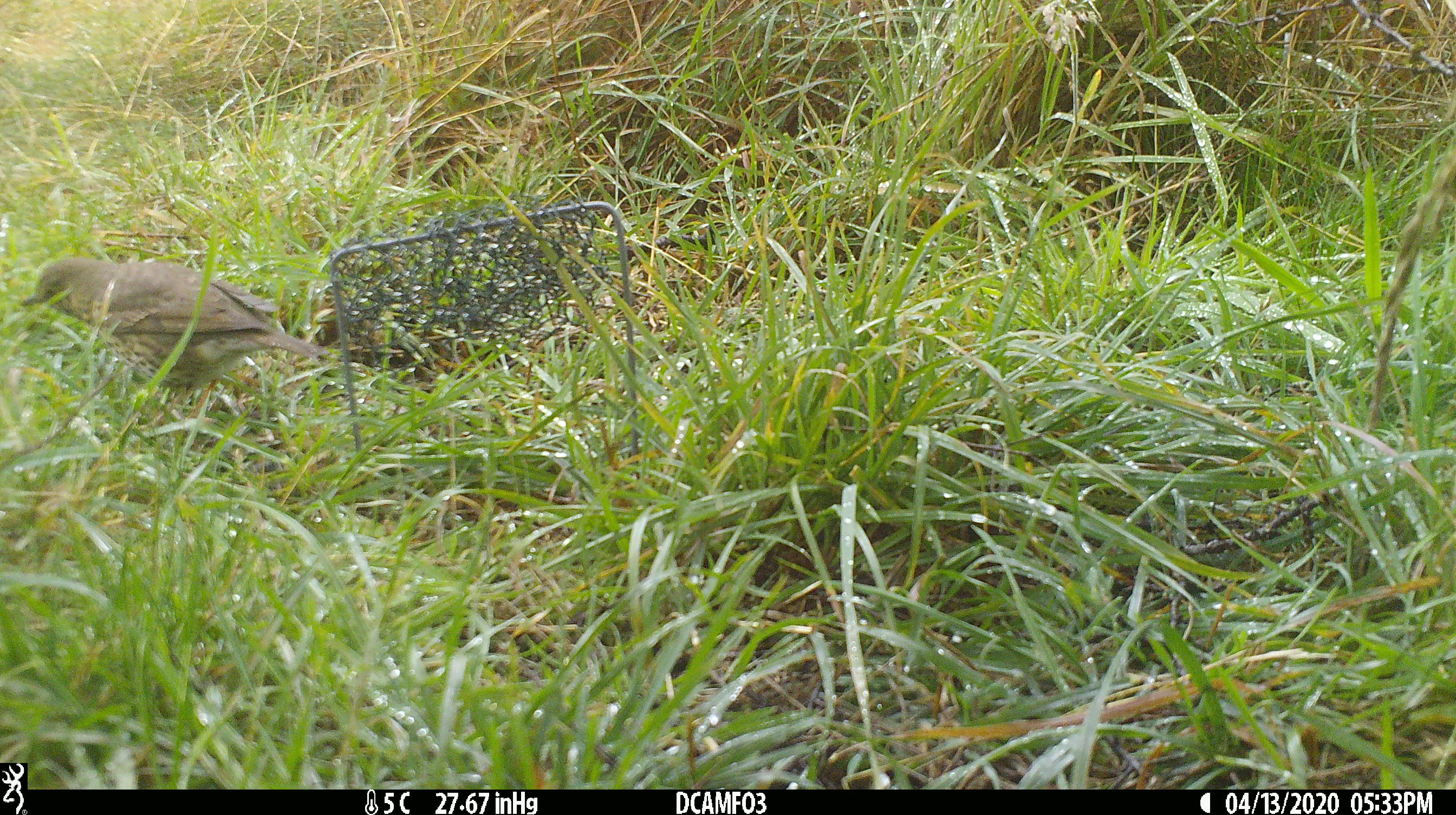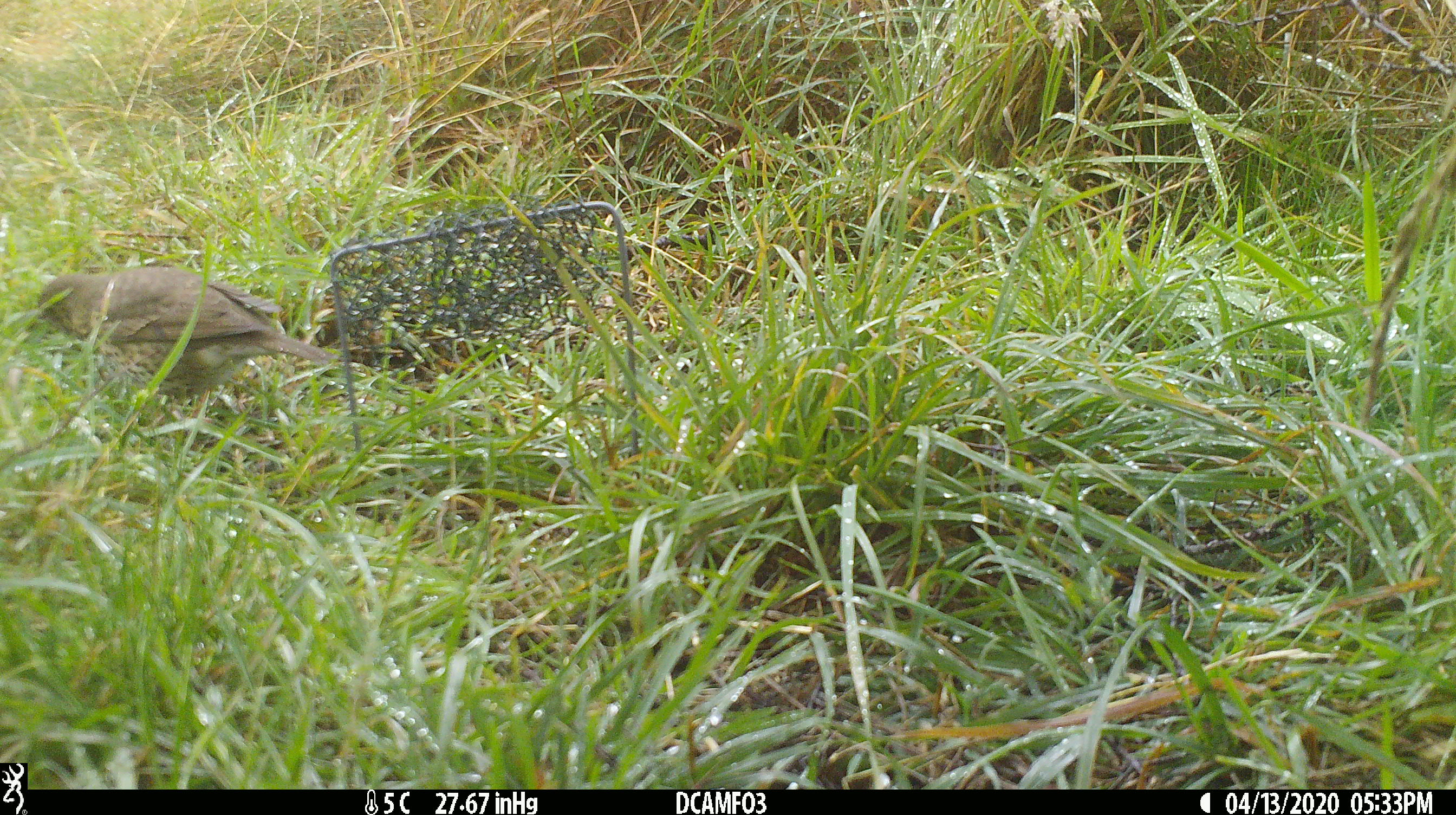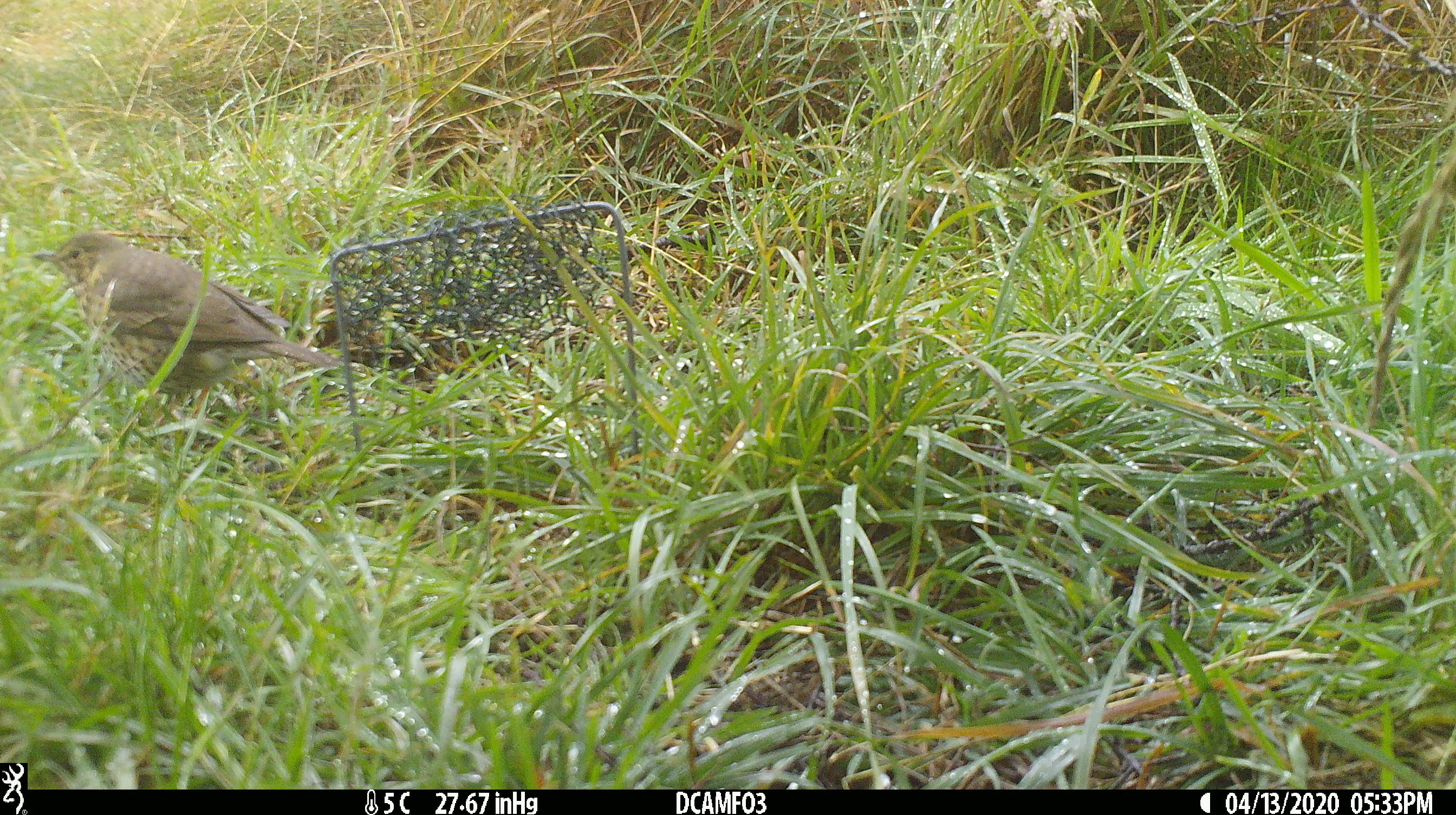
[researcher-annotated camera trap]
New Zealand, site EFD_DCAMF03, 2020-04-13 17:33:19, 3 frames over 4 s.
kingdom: Animalia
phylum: Chordata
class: Aves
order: Passeriformes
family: Turdidae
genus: Turdus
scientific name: Turdus philomelos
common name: song thrush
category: thrush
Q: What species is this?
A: Thrush (song thrush) (Turdus philomelos).